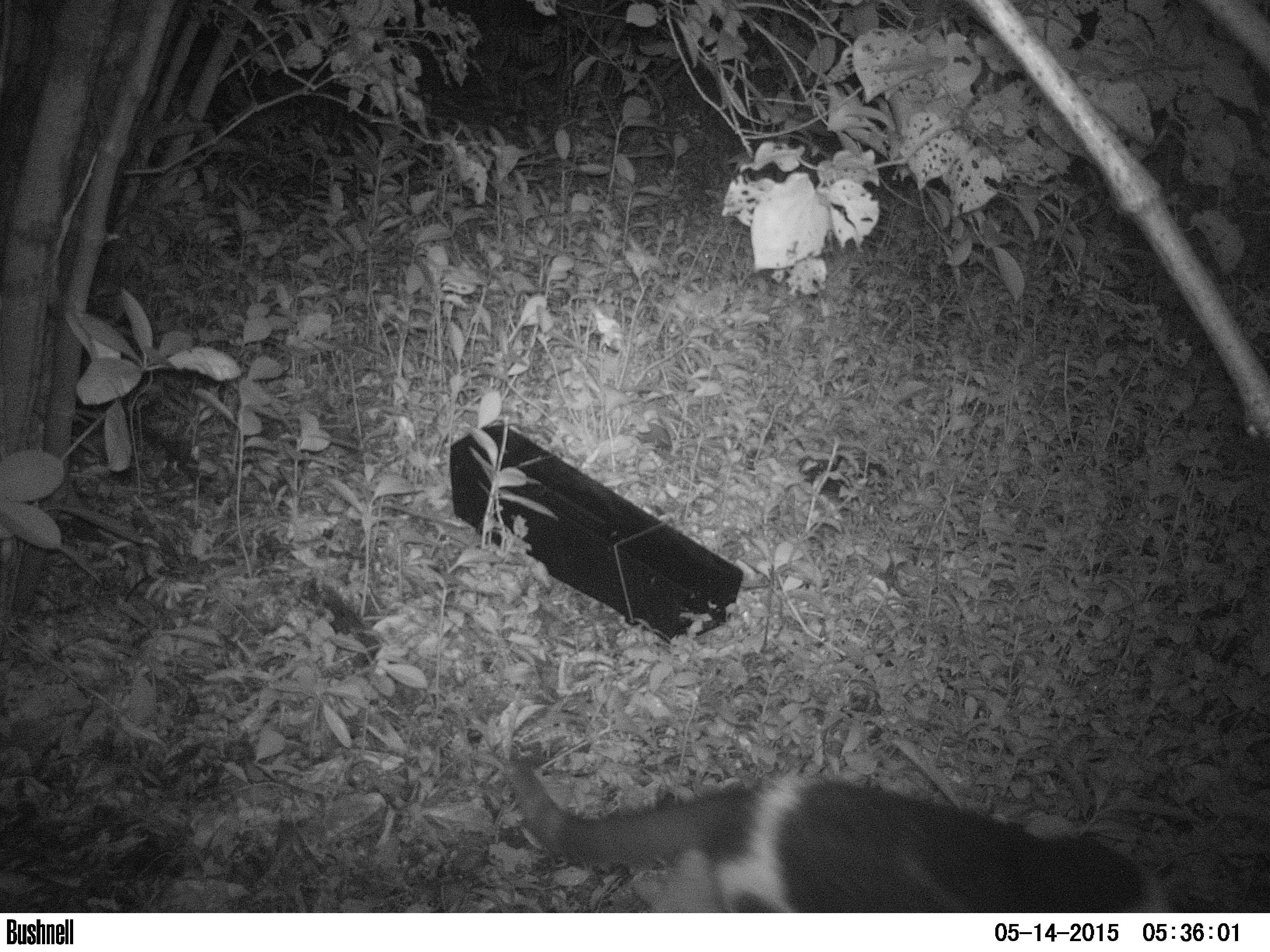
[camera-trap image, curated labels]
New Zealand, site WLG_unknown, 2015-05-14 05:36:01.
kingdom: Animalia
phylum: Chordata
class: Mammalia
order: Carnivora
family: Felidae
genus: Felis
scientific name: Felis catus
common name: domestic cat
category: cat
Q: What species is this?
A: Cat (domestic cat) (Felis catus).